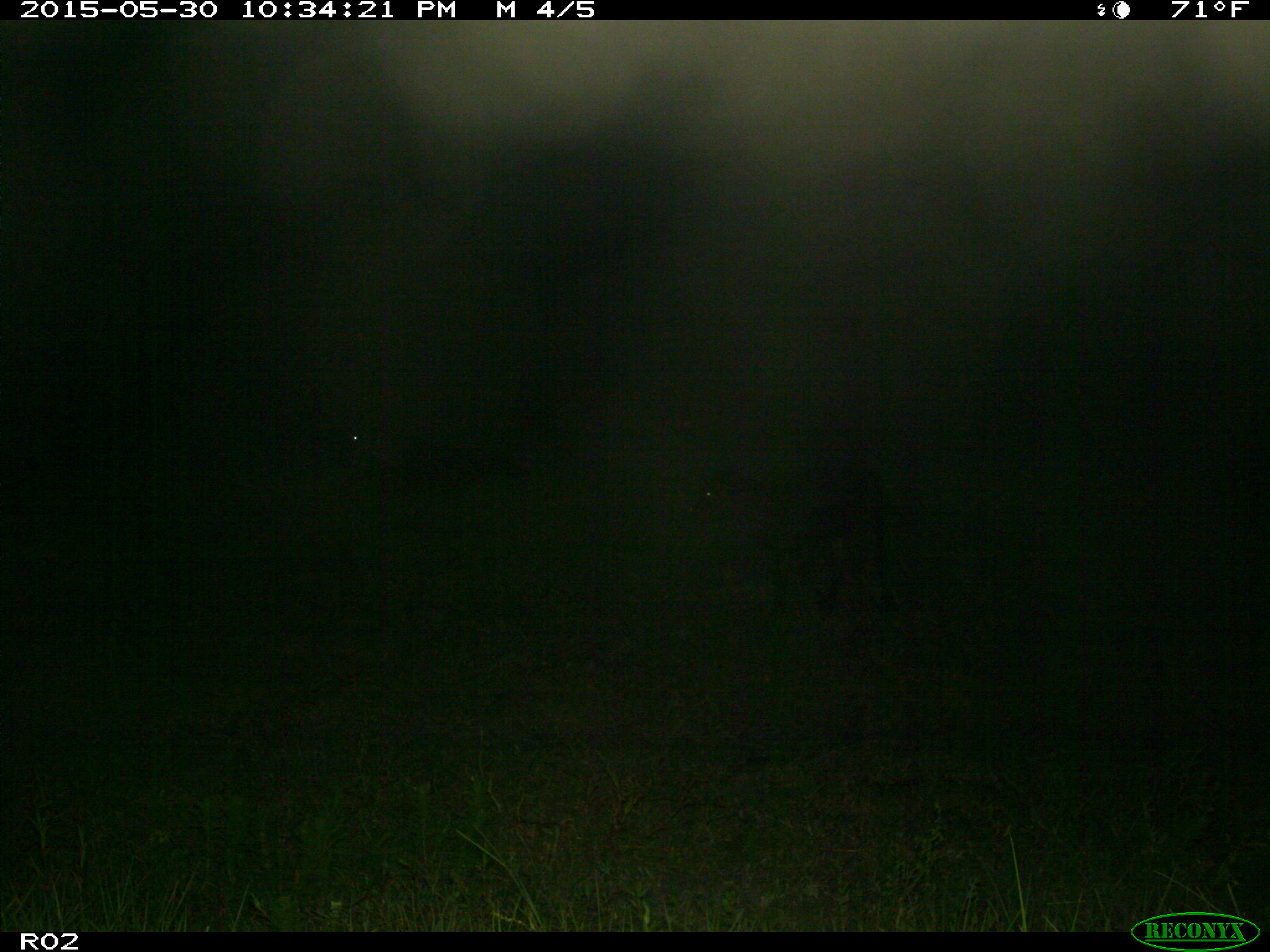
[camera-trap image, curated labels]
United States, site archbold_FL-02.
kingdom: Animalia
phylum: Chordata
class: Mammalia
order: Artiodactyla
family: Bovidae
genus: Bos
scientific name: Bos taurus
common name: domestic cow